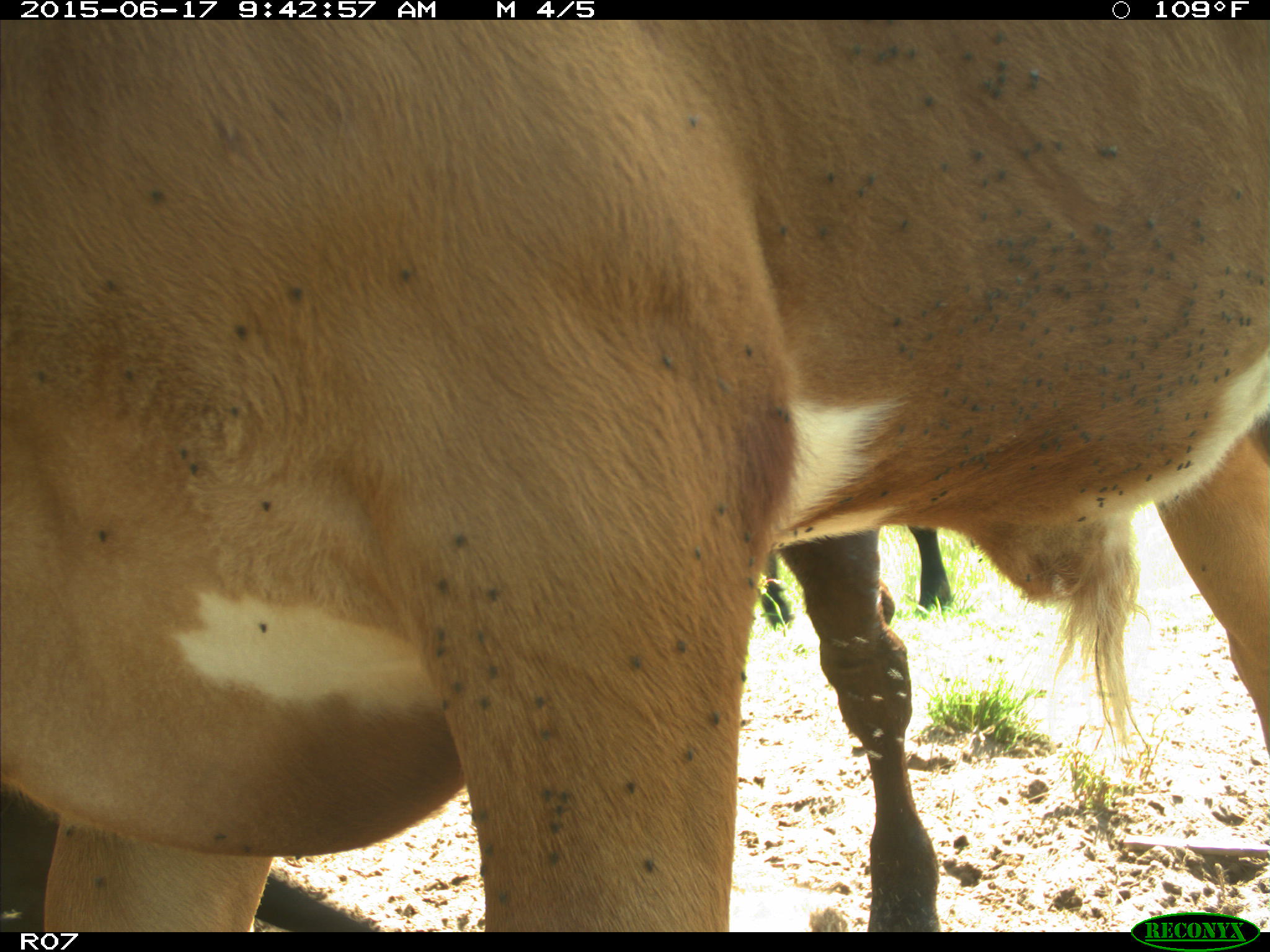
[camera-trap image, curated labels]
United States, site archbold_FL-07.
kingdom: Animalia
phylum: Chordata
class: Mammalia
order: Artiodactyla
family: Bovidae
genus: Bos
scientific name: Bos taurus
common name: domestic cow